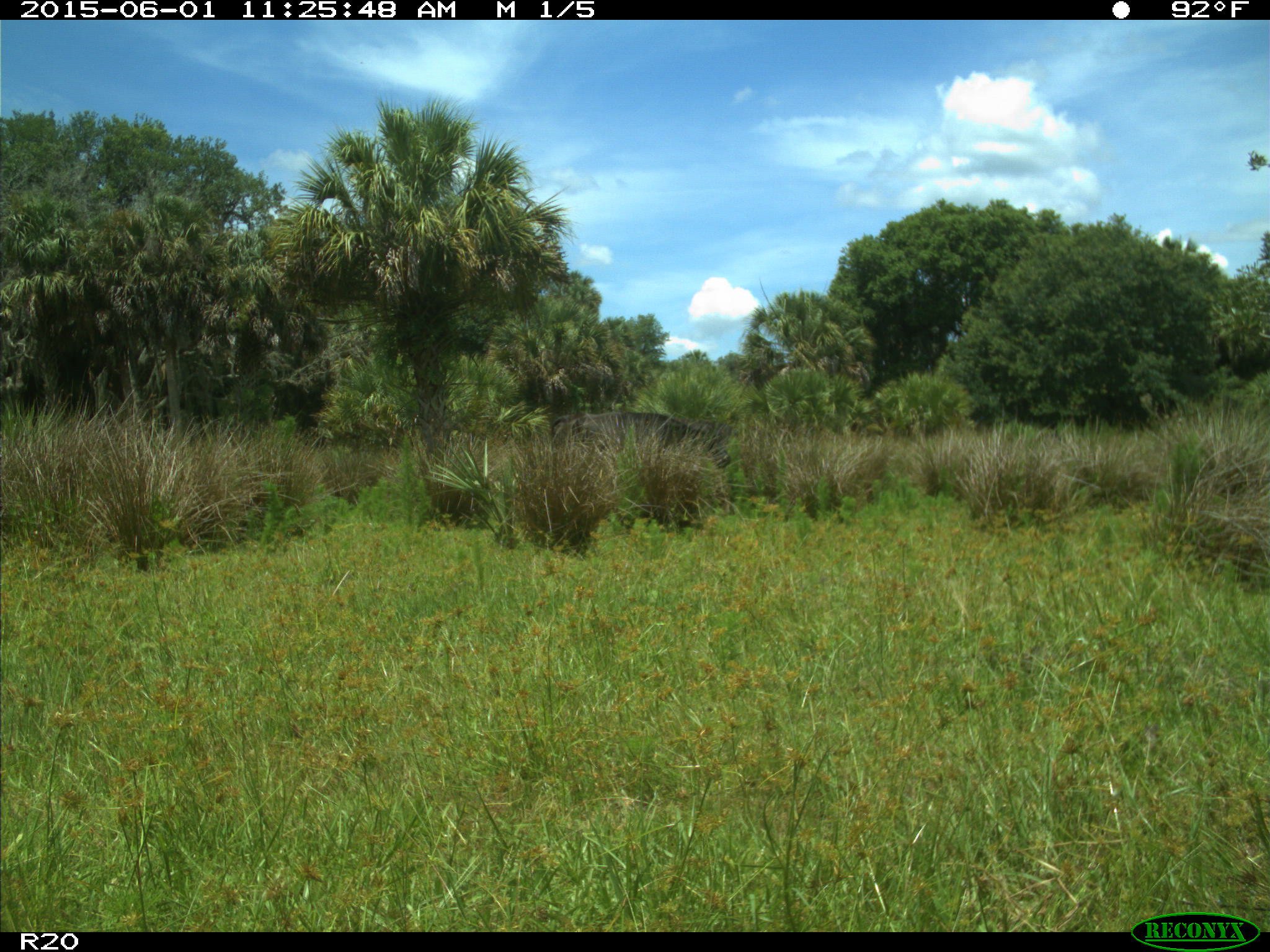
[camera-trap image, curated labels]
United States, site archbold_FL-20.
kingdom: Animalia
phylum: Chordata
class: Mammalia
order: Artiodactyla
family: Bovidae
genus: Bos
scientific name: Bos taurus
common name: domestic cow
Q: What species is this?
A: Bos taurus (domestic cow).